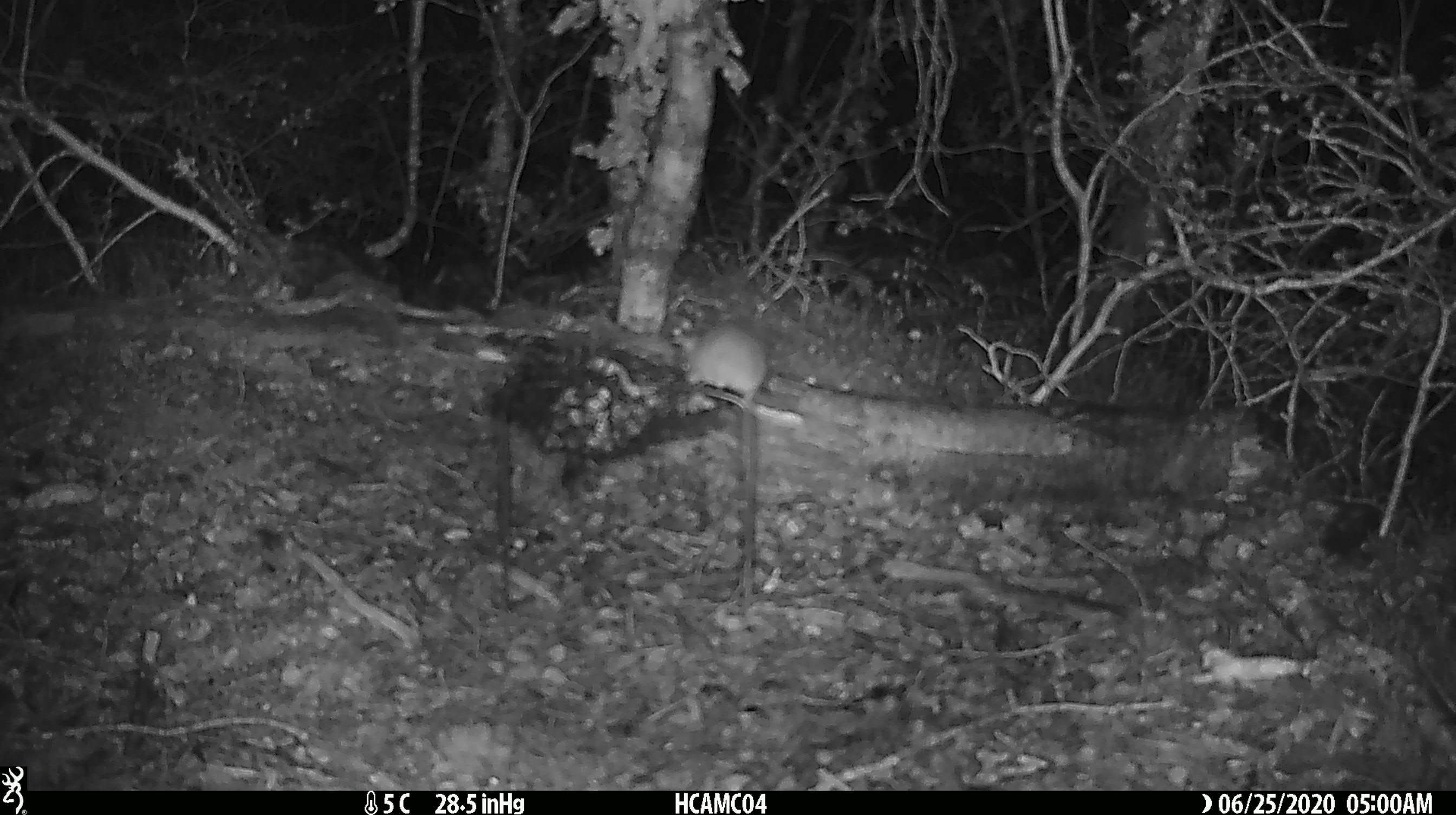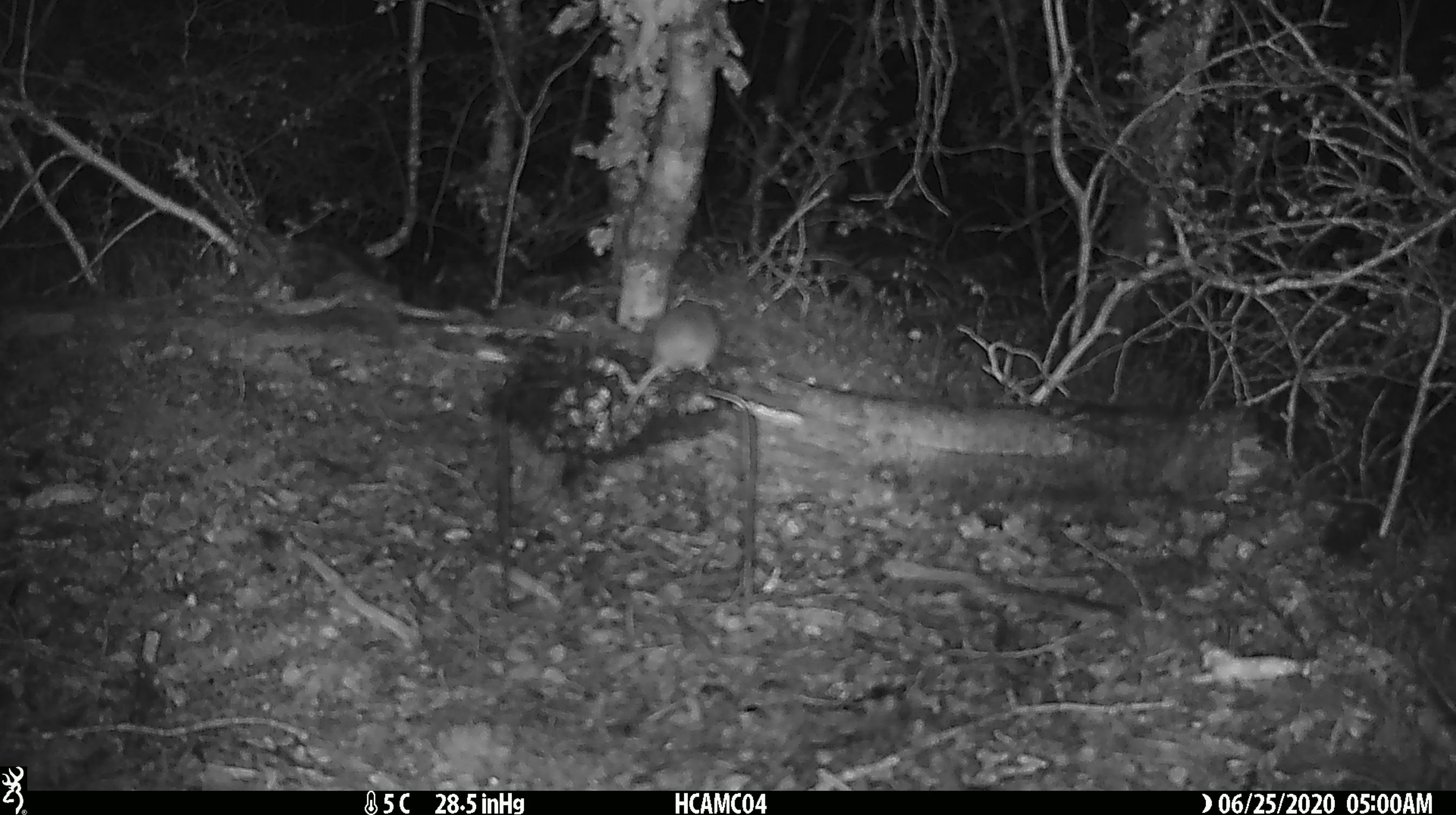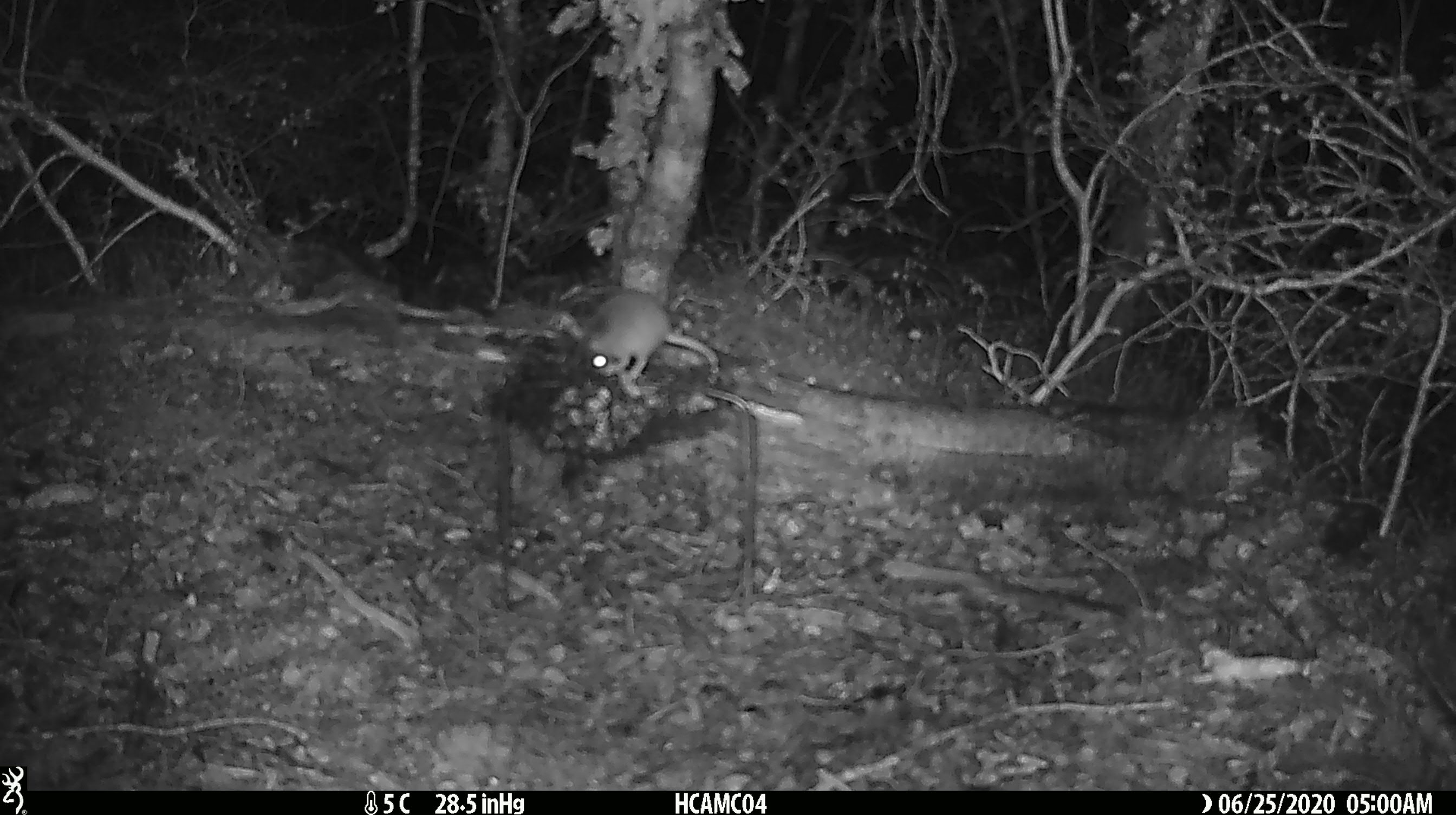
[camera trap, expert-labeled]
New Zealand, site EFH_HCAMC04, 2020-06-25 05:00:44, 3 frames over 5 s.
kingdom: Animalia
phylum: Chordata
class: Mammalia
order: Rodentia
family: Muridae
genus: Mus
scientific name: Mus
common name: mouse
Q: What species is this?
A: Mouse (Mus).